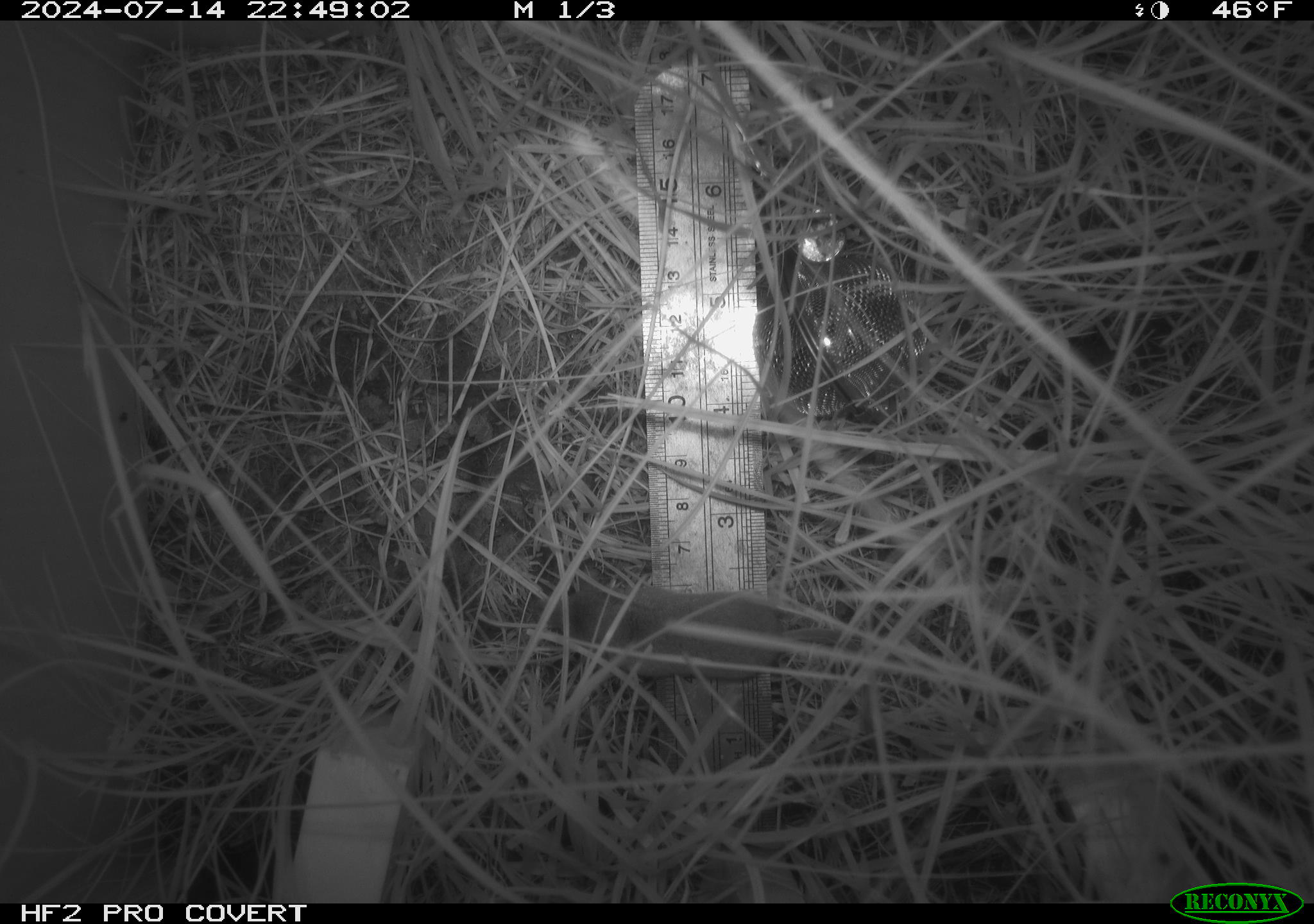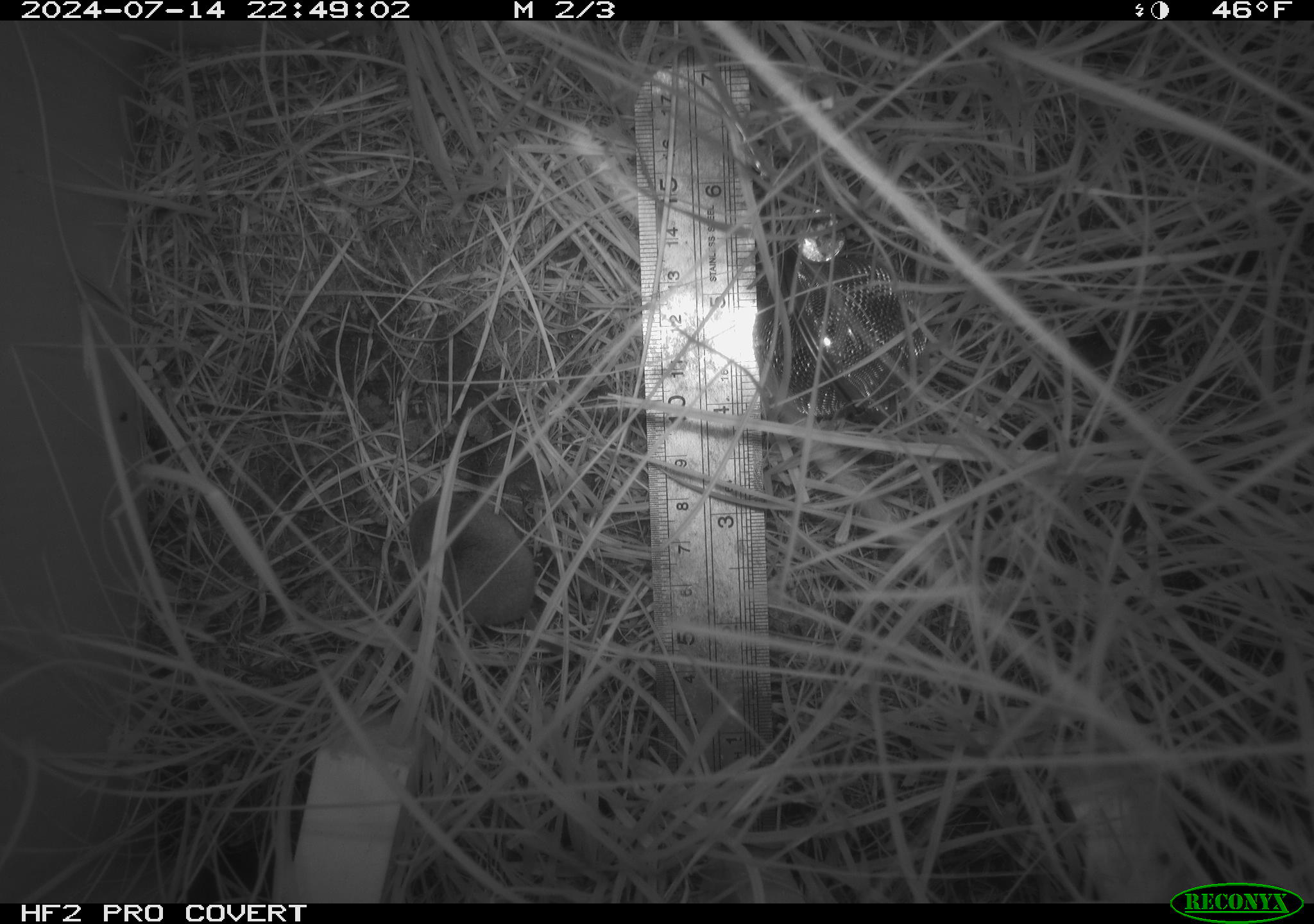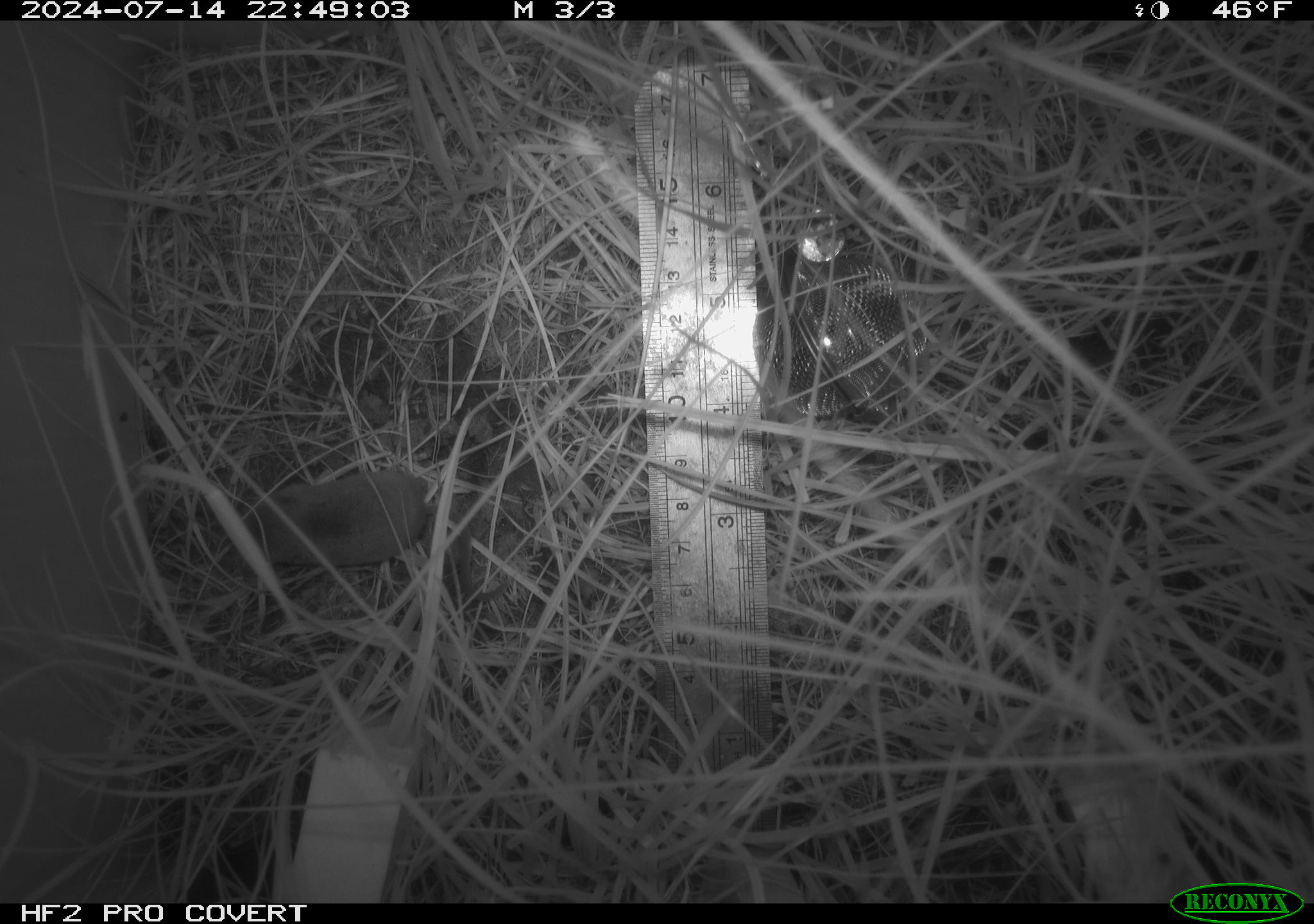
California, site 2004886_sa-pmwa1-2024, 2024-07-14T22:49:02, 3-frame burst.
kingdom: Animalia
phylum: Chordata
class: Mammalia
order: Eulipotyphla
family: Soricidae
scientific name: Soricidae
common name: shrews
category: soricidae family